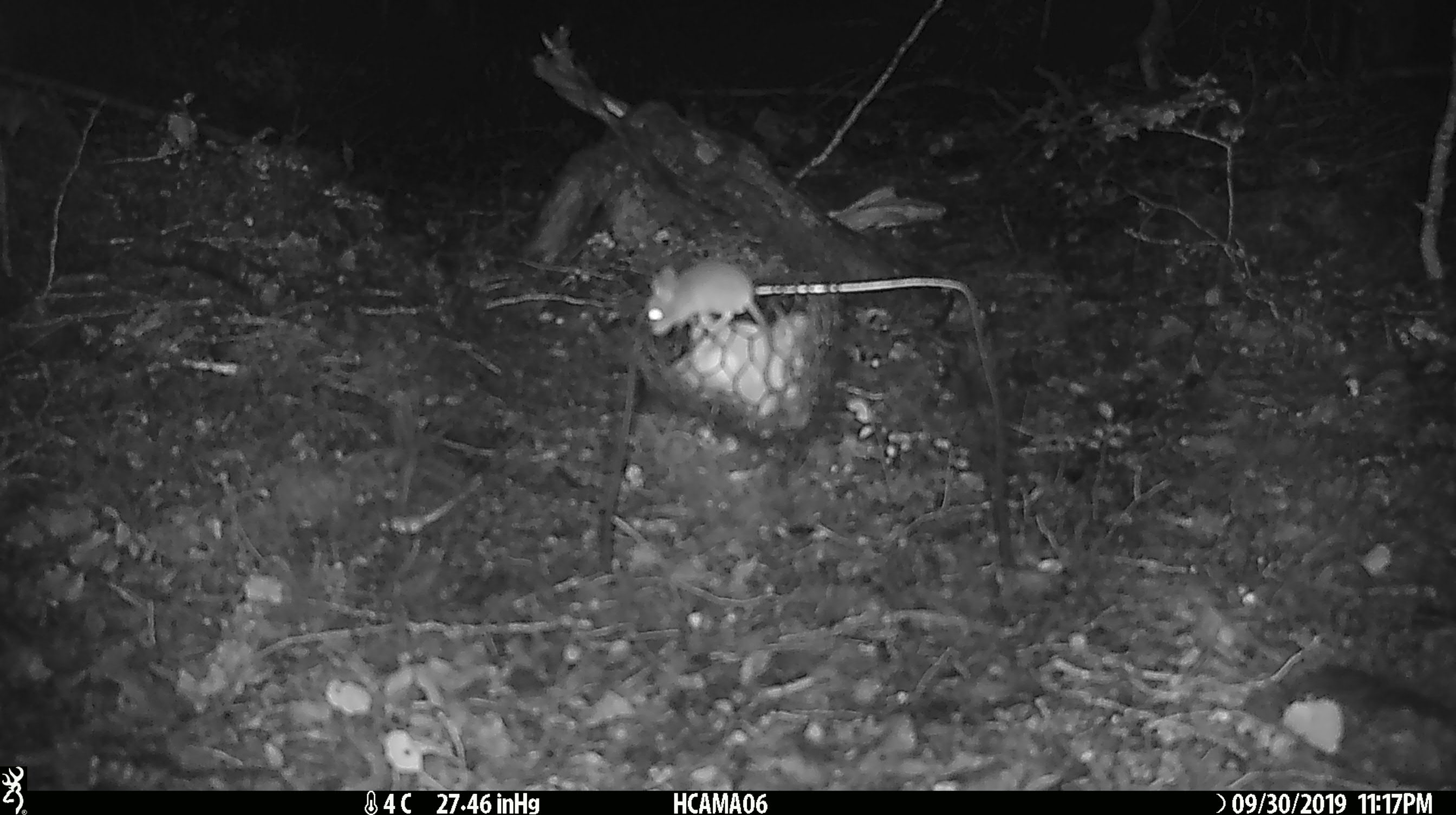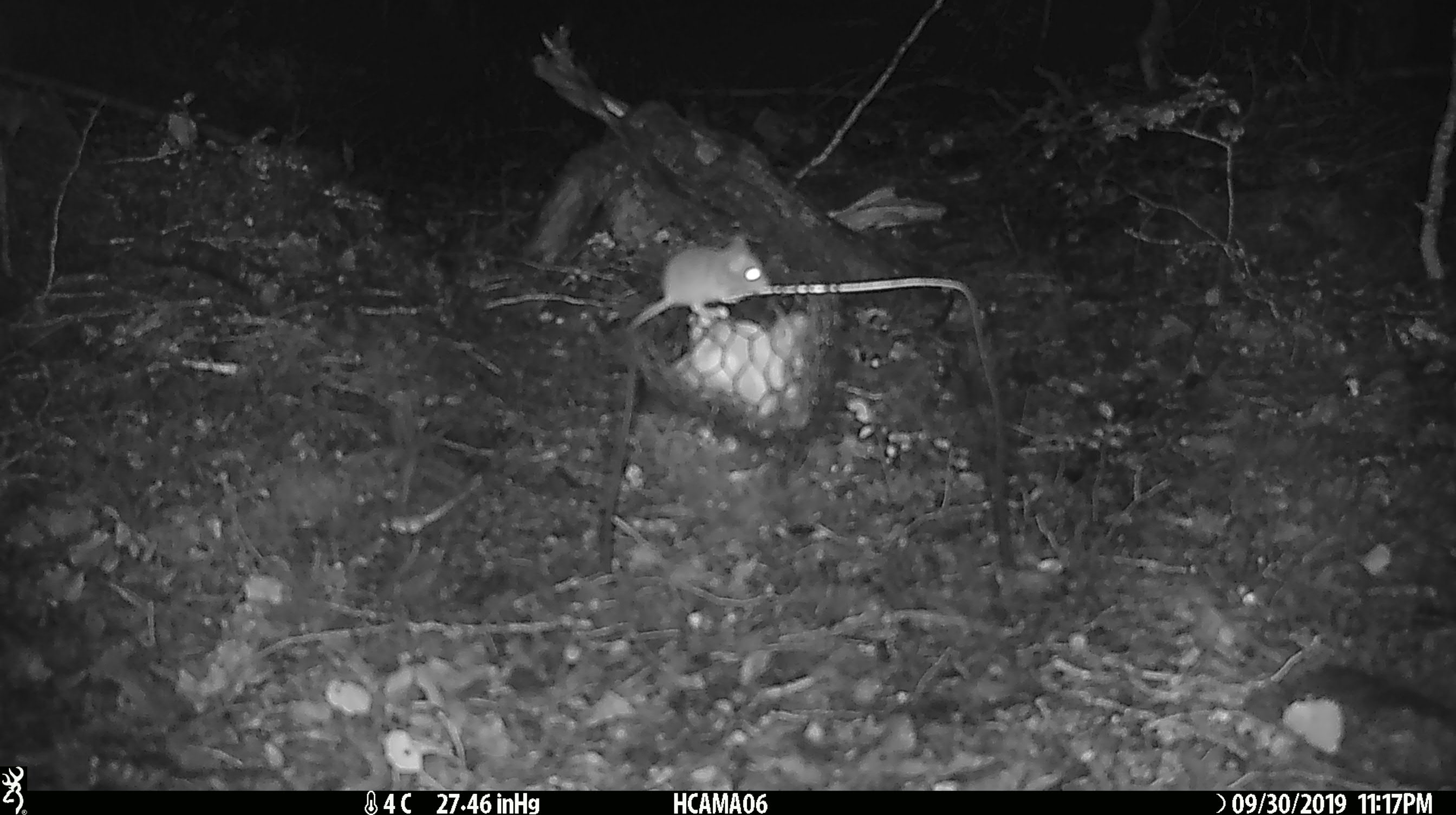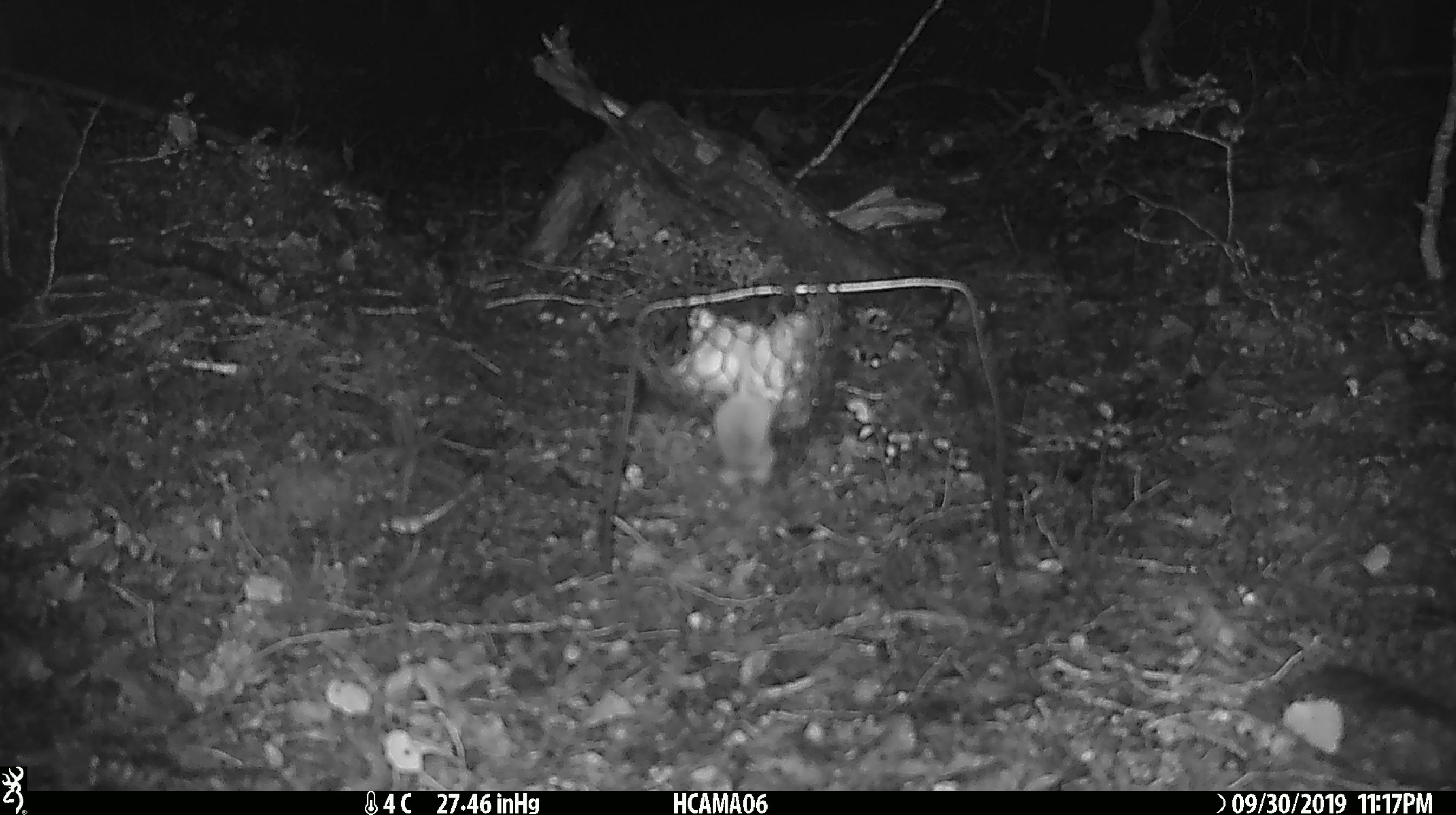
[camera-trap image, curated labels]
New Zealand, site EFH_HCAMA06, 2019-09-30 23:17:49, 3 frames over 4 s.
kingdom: Animalia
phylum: Chordata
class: Mammalia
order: Rodentia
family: Muridae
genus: Mus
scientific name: Mus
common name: mouse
Mouse (Mus).